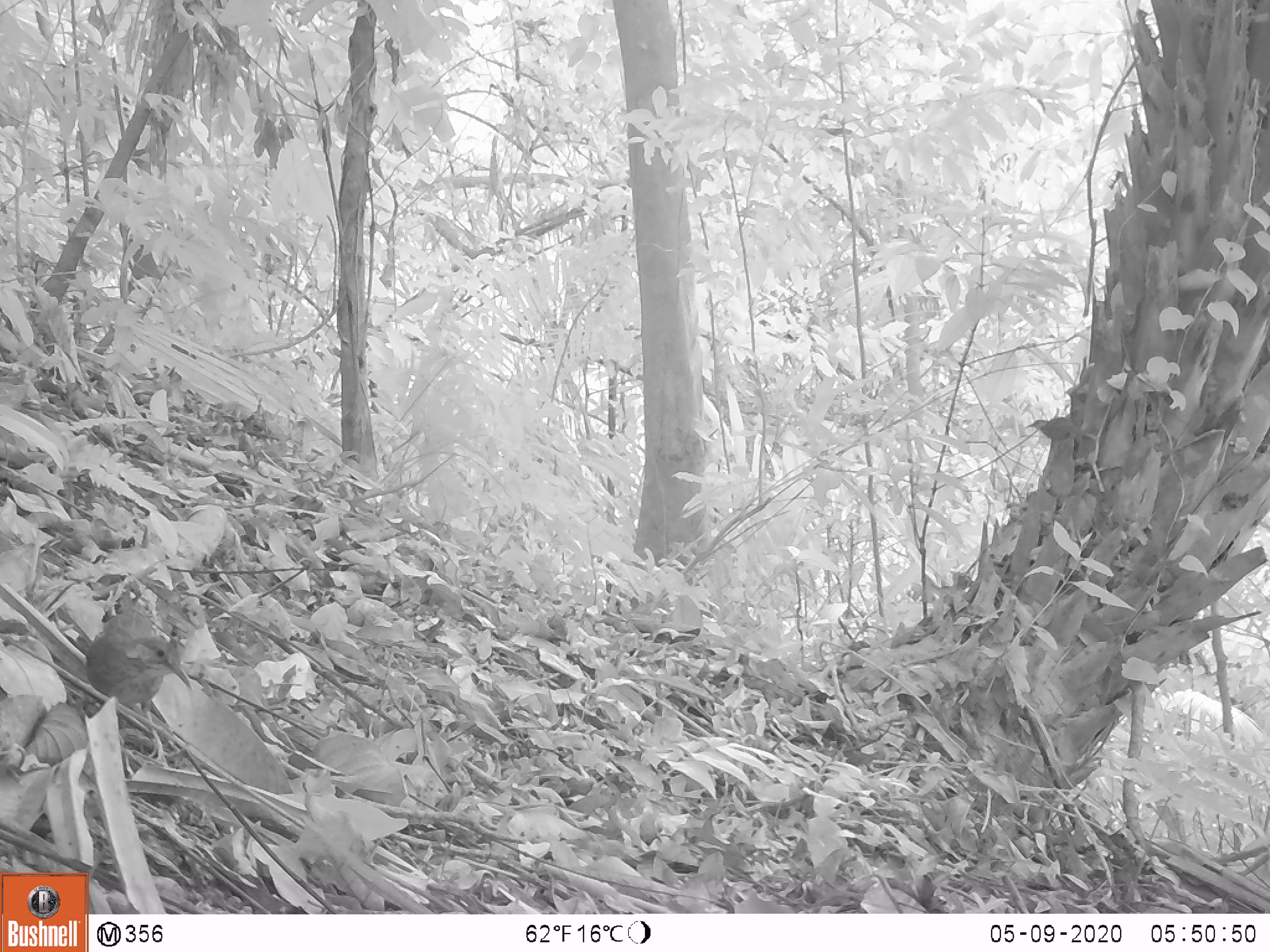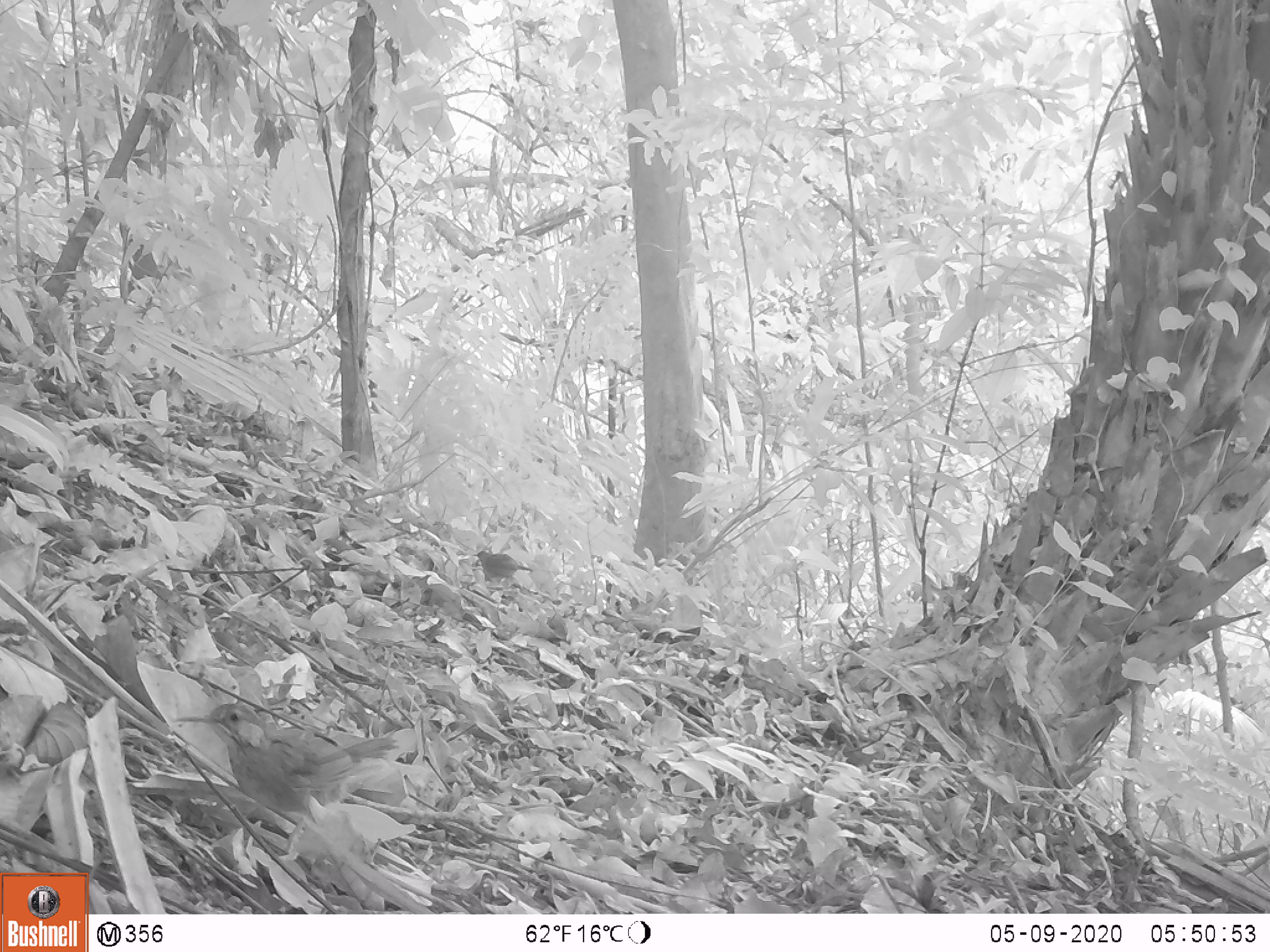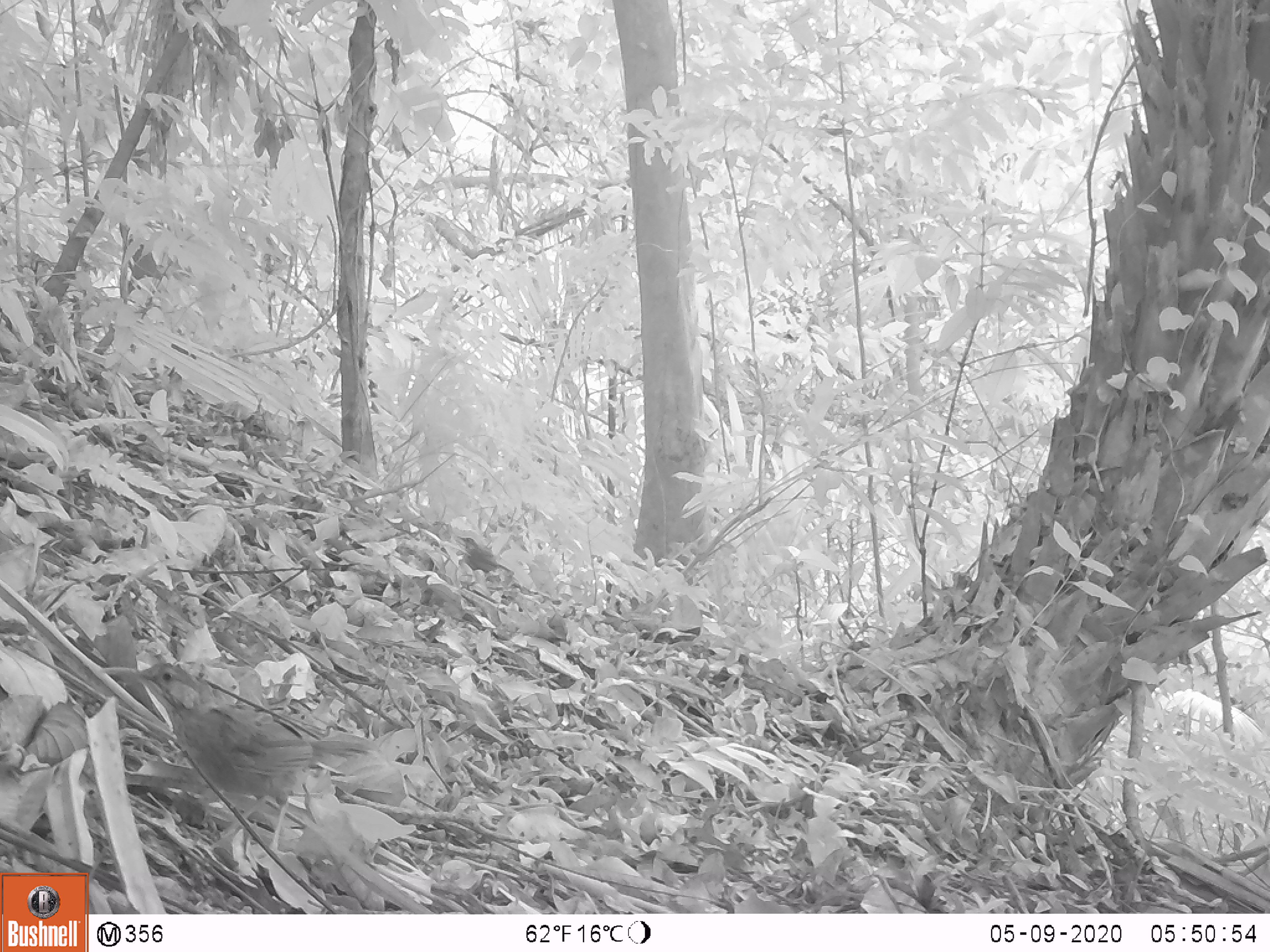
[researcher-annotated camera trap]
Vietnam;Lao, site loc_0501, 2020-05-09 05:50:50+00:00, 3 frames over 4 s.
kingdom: Animalia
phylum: Chordata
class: Aves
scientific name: Aves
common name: bird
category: unidentified bird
Unidentified bird (bird) (Aves). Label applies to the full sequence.